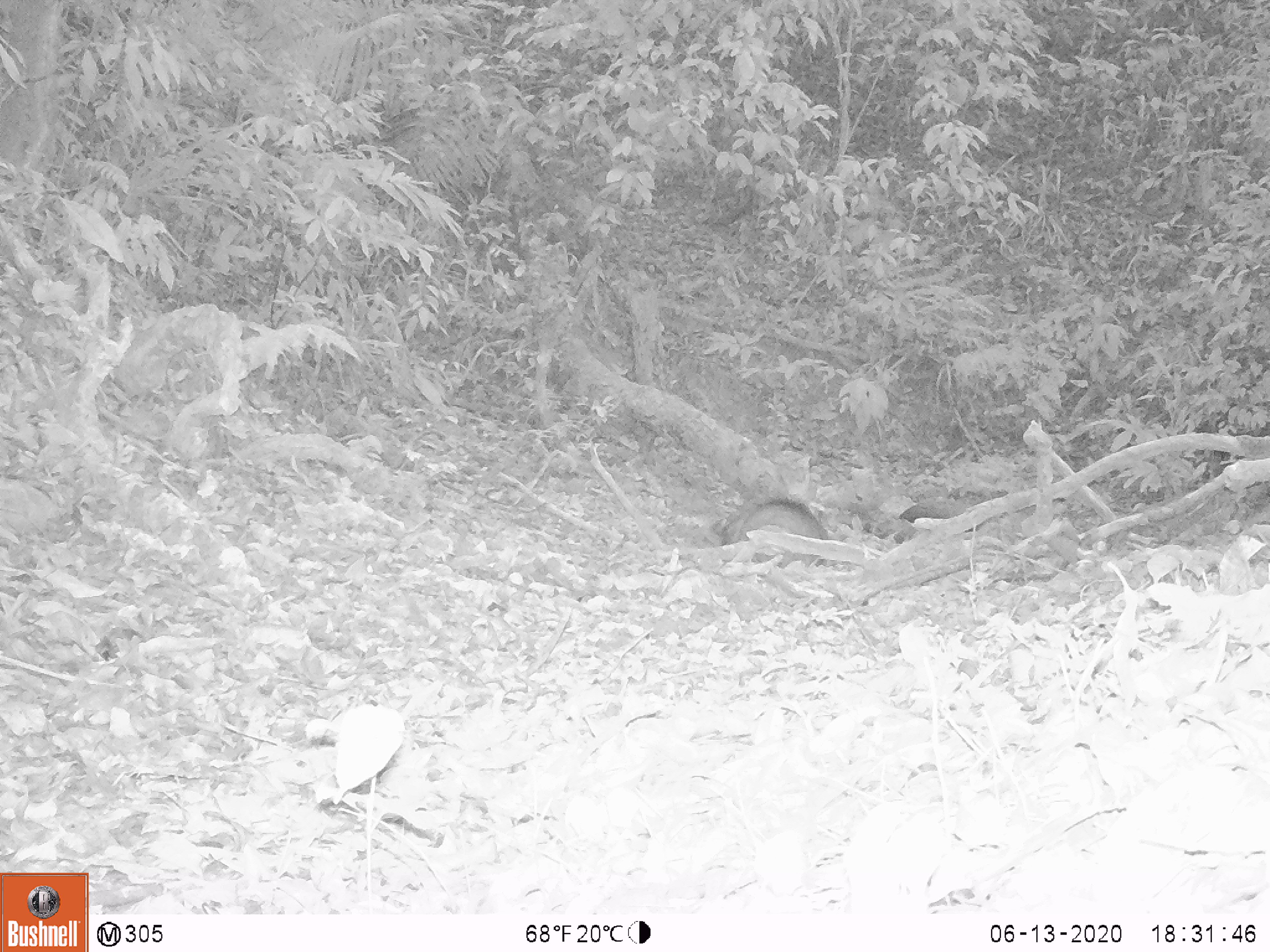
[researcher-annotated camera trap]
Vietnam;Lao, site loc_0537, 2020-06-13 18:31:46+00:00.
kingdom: Animalia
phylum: Chordata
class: Mammalia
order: Artiodactyla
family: Suidae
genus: Sus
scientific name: Sus scrofa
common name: eurasian wild pig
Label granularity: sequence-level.